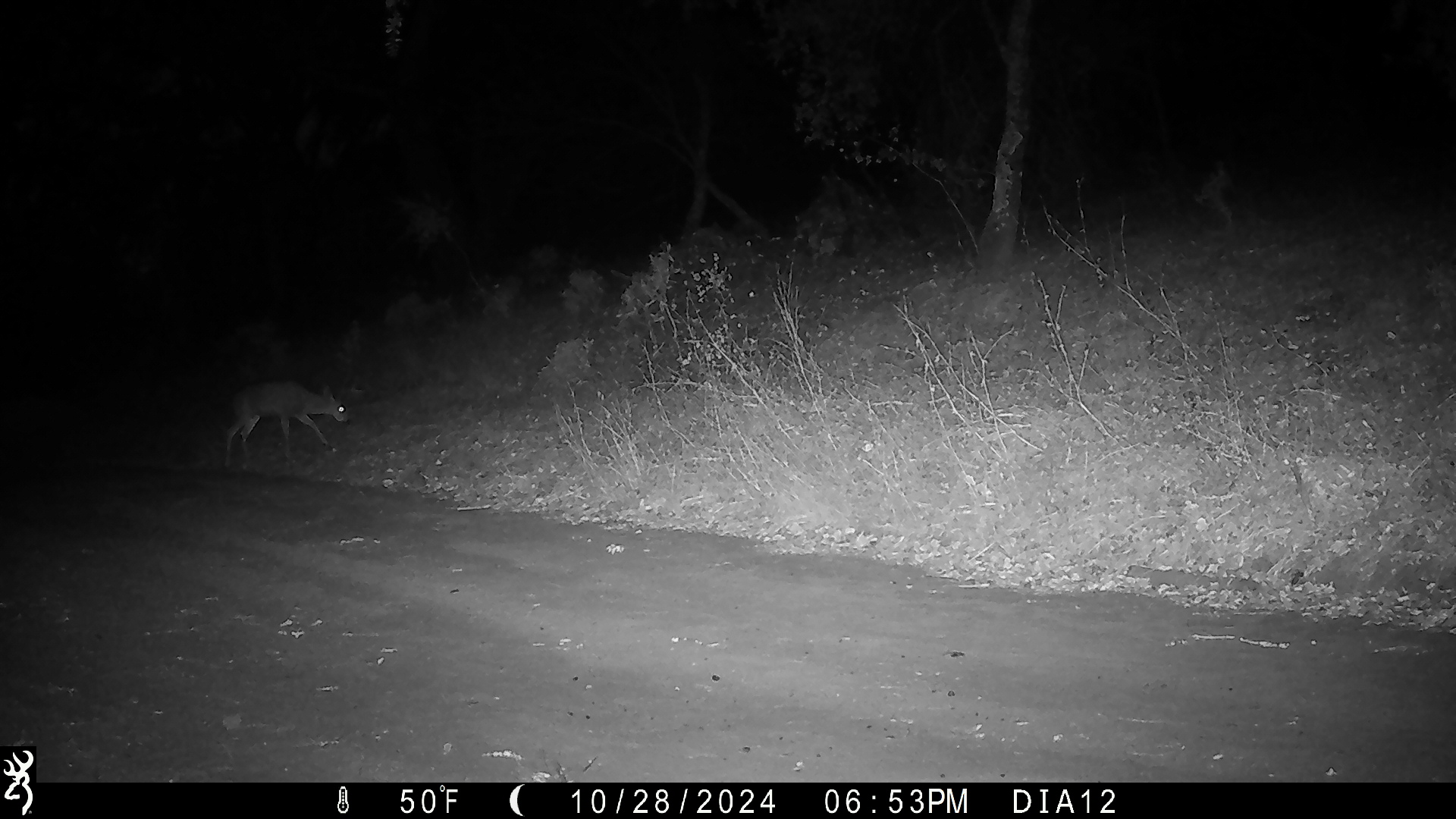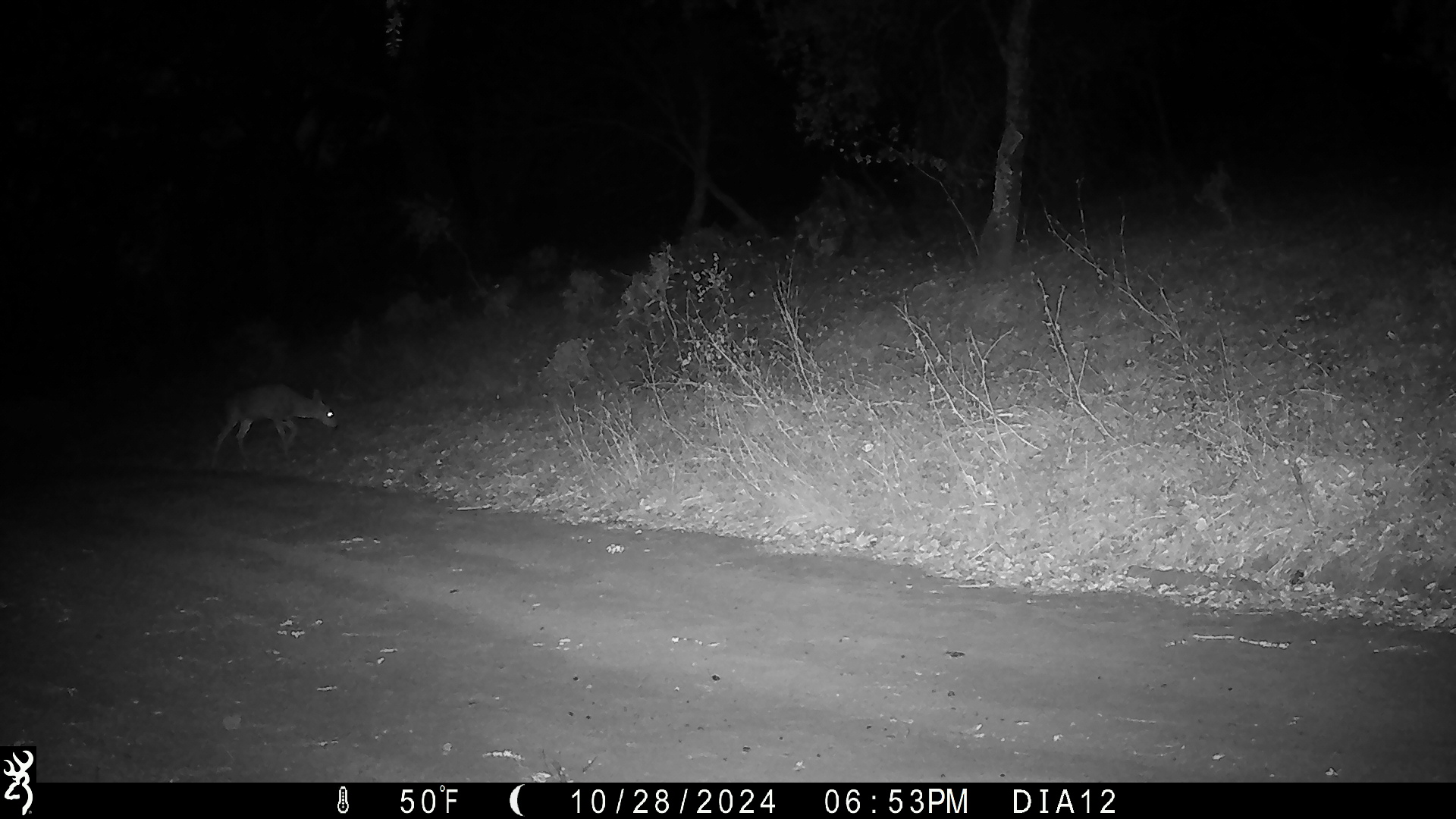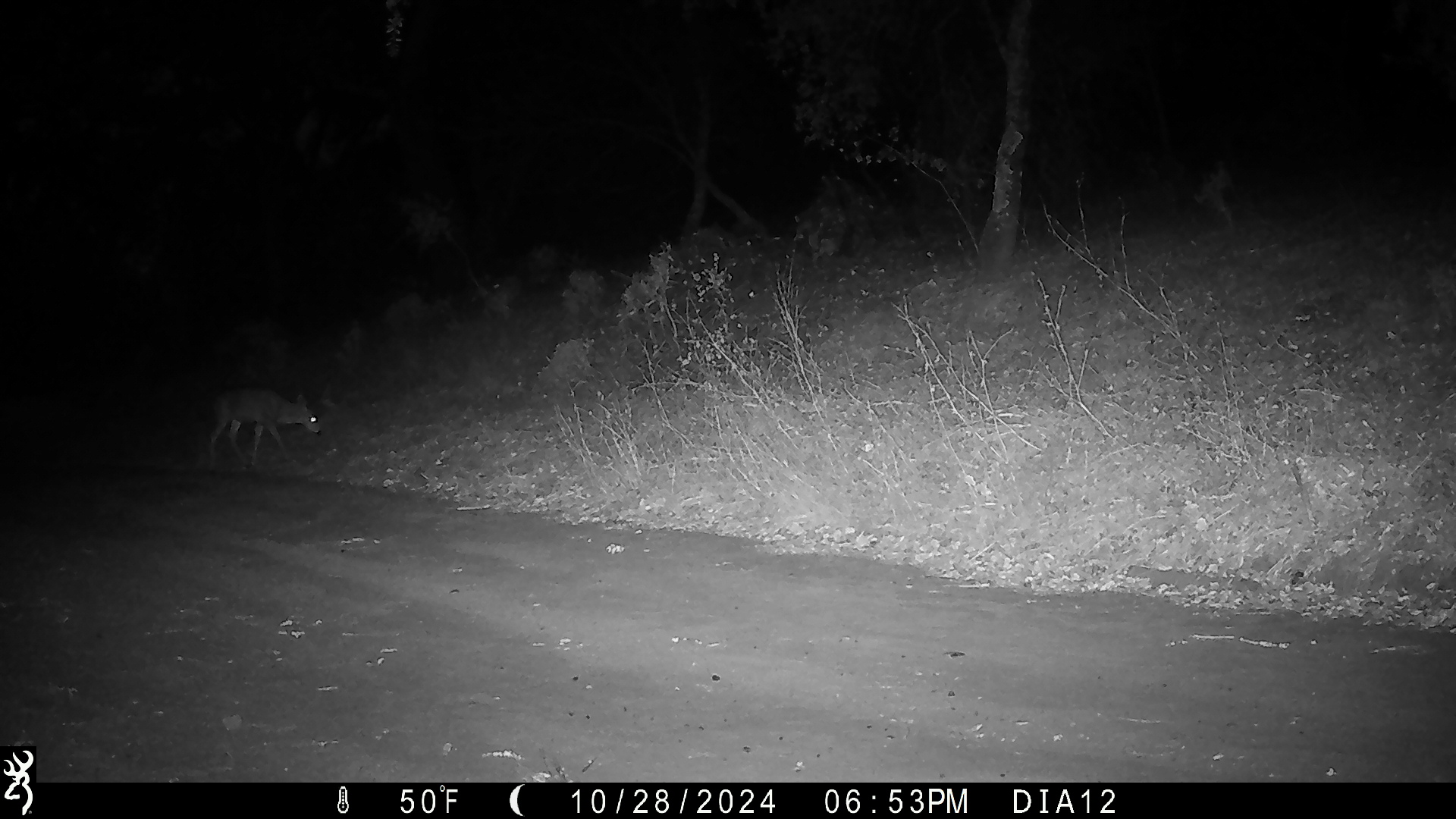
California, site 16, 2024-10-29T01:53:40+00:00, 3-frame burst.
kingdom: Animalia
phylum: Chordata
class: Mammalia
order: Artiodactyla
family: Cervidae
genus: Odocoileus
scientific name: Odocoileus hemionus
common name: mule deer